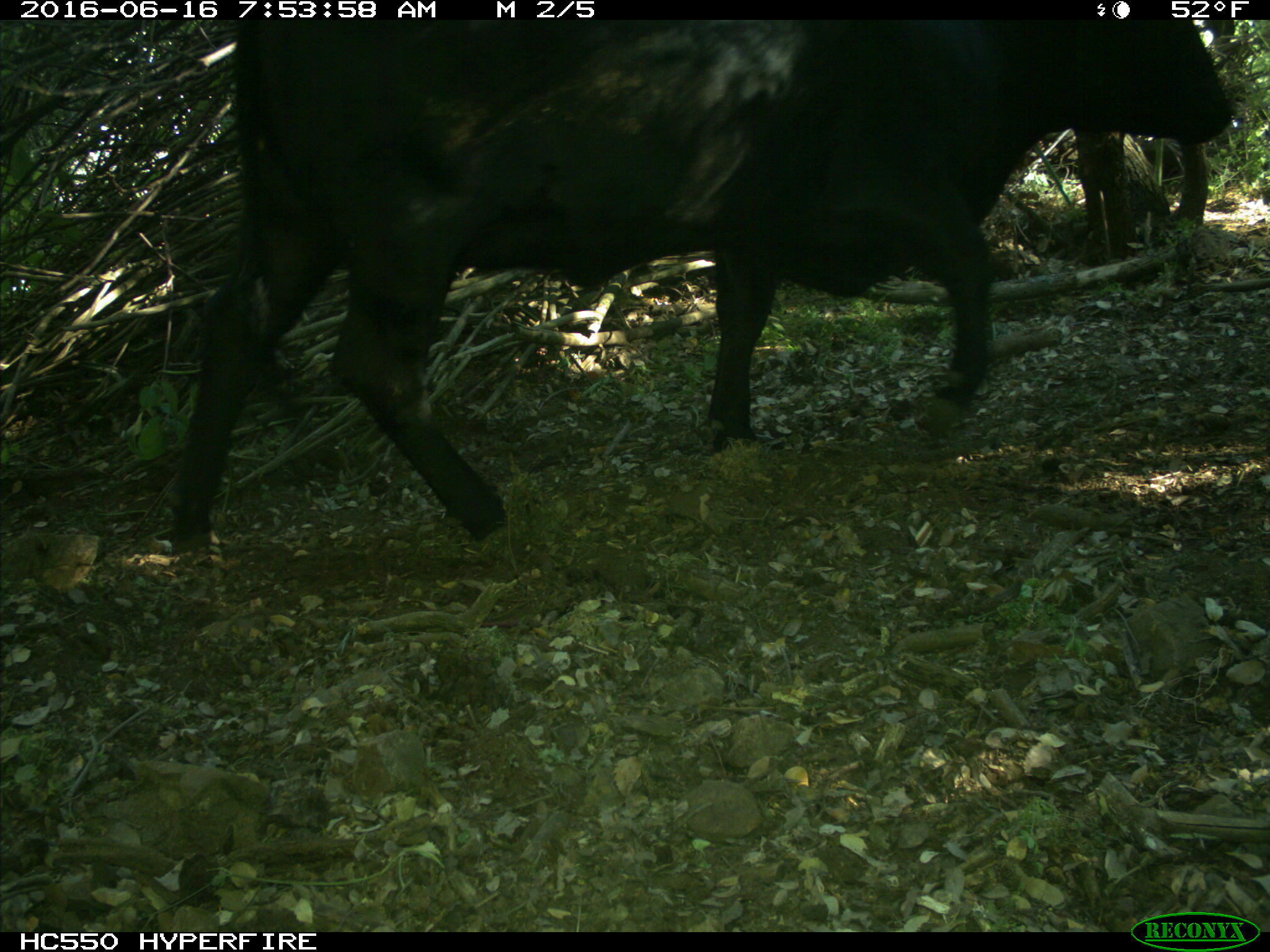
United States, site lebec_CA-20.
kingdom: Animalia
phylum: Chordata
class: Mammalia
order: Artiodactyla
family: Bovidae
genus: Bos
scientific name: Bos taurus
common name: domestic cow